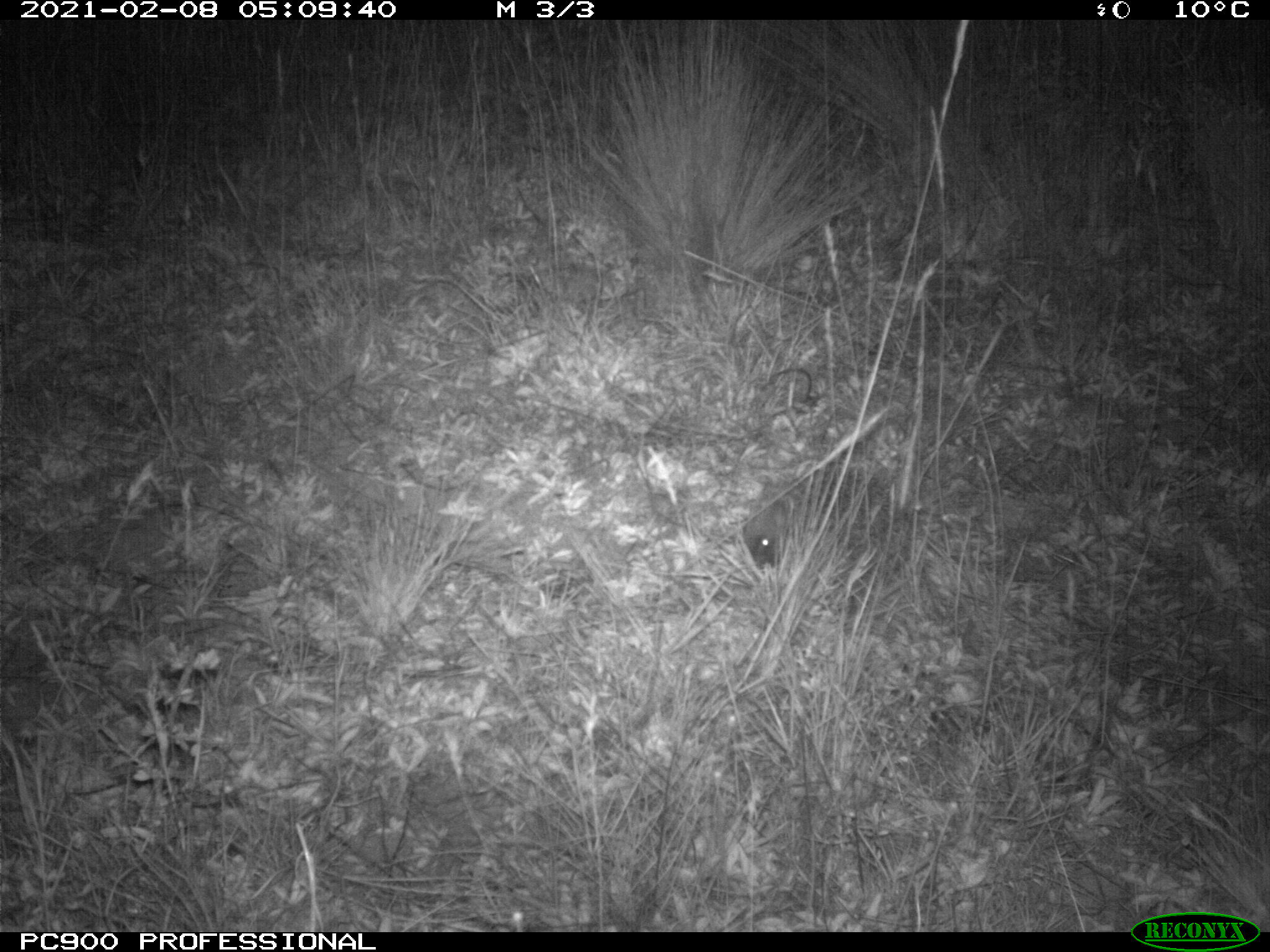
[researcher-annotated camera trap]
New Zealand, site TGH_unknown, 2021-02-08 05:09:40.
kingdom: Animalia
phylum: Chordata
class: Mammalia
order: Eulipotyphla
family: Erinaceidae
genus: Erinaceus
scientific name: Erinaceus europaeus europaeus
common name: european hedgehog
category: hedgehog